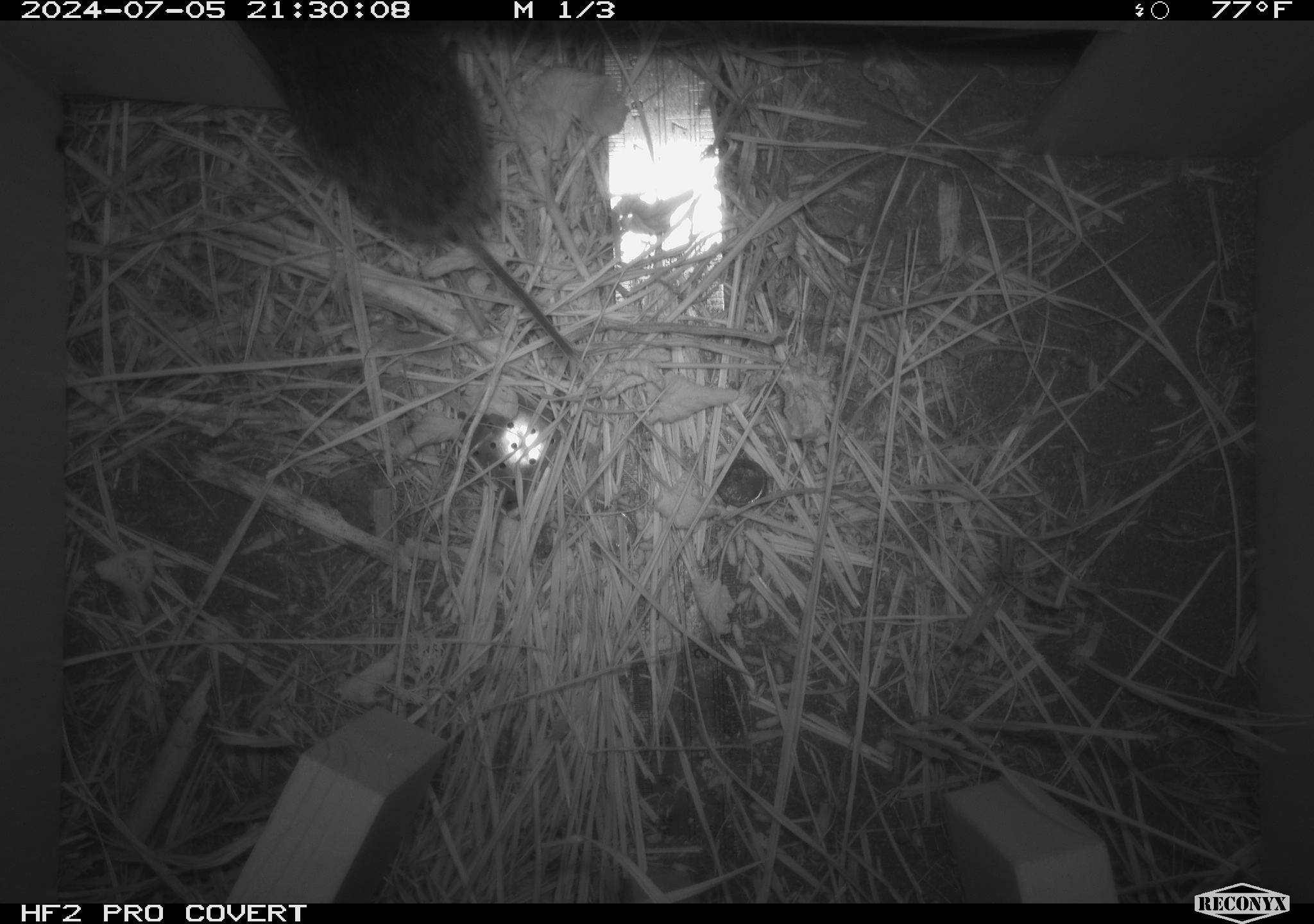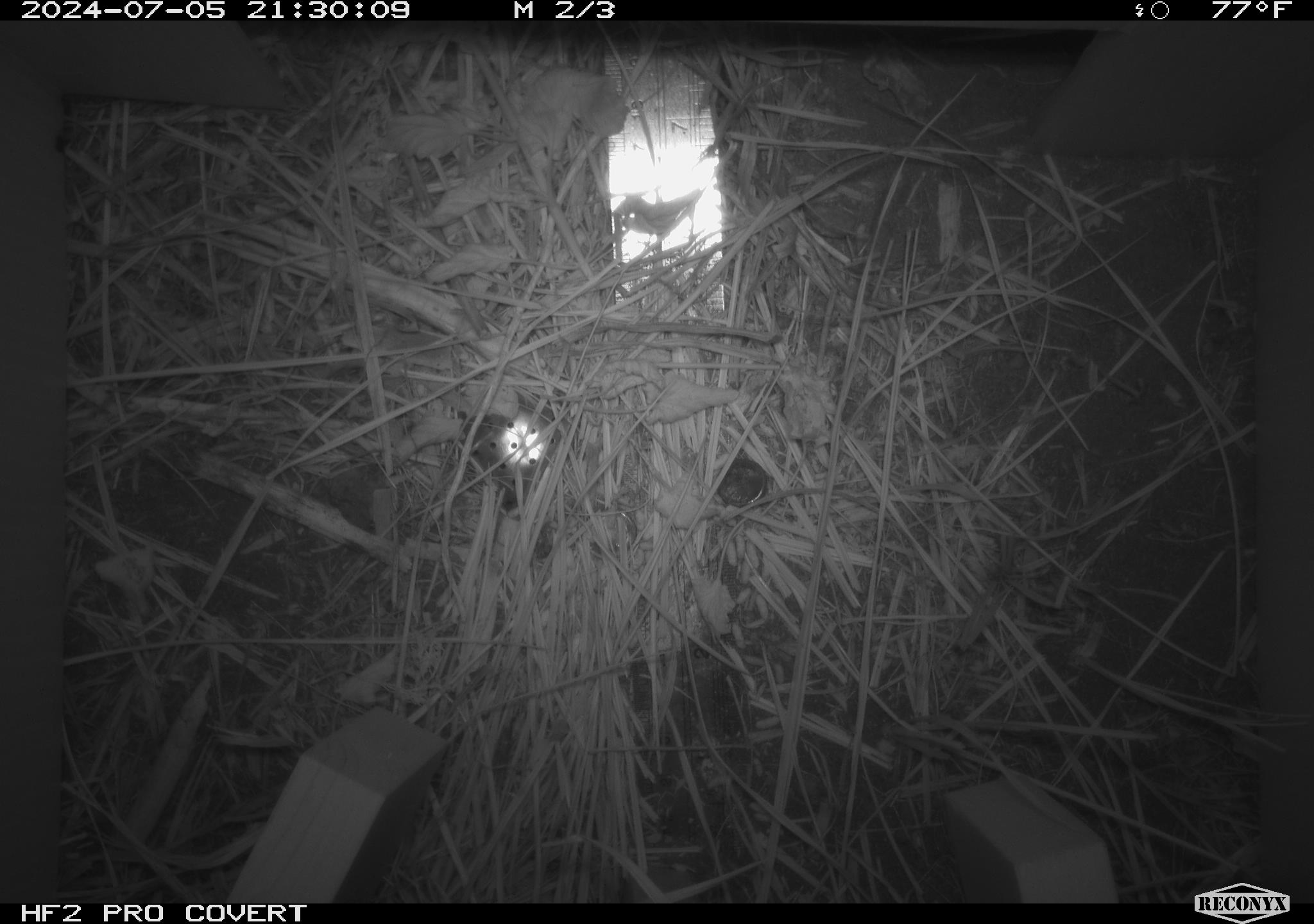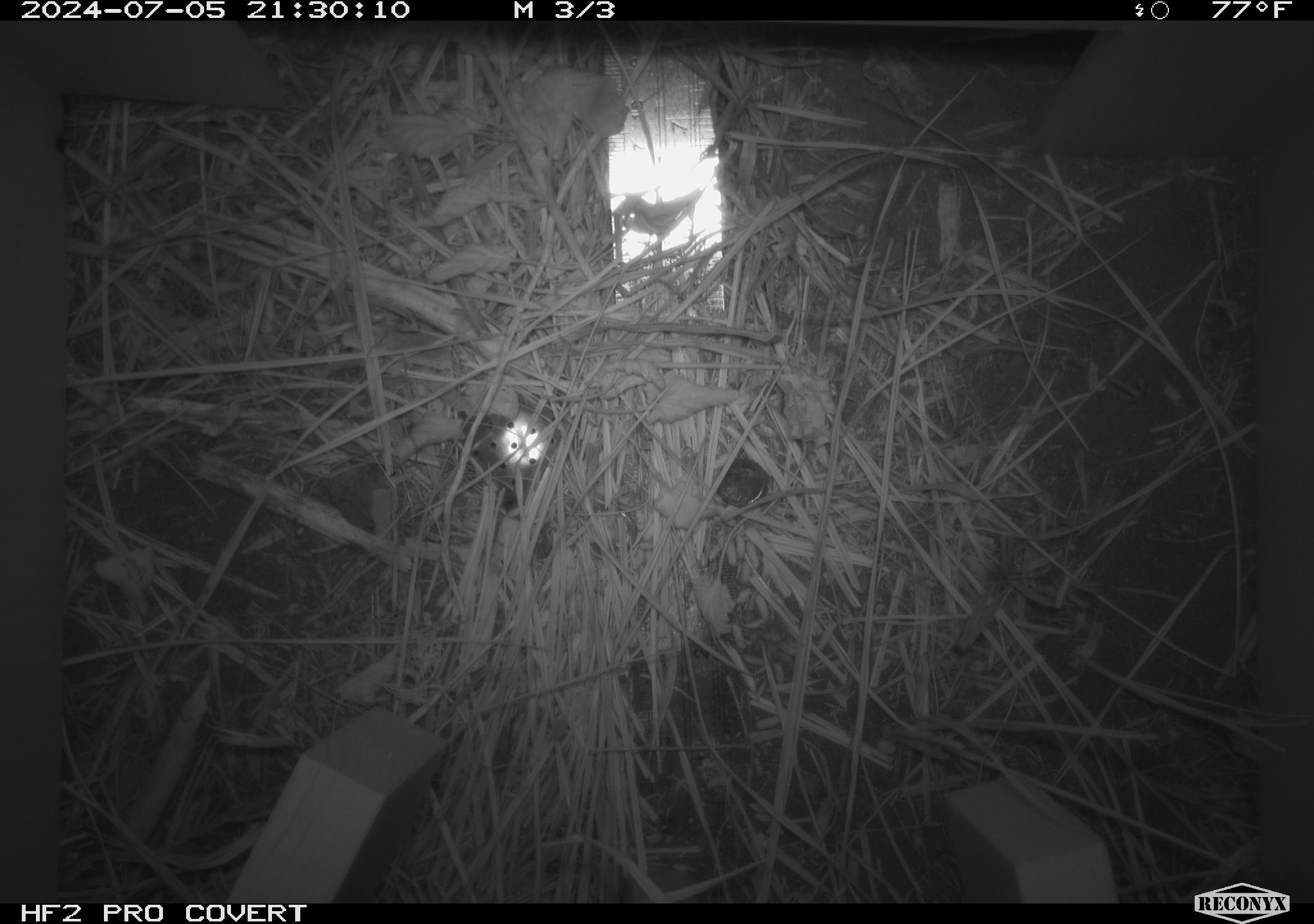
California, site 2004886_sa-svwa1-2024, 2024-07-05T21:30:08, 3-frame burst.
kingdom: Animalia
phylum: Chordata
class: Mammalia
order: Rodentia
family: Cricetidae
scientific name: Arvicolinae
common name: voles, lemmings, and muskrats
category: arvicolinae subfamily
Arvicolinae subfamily (voles, lemmings, and muskrats) (Arvicolinae).